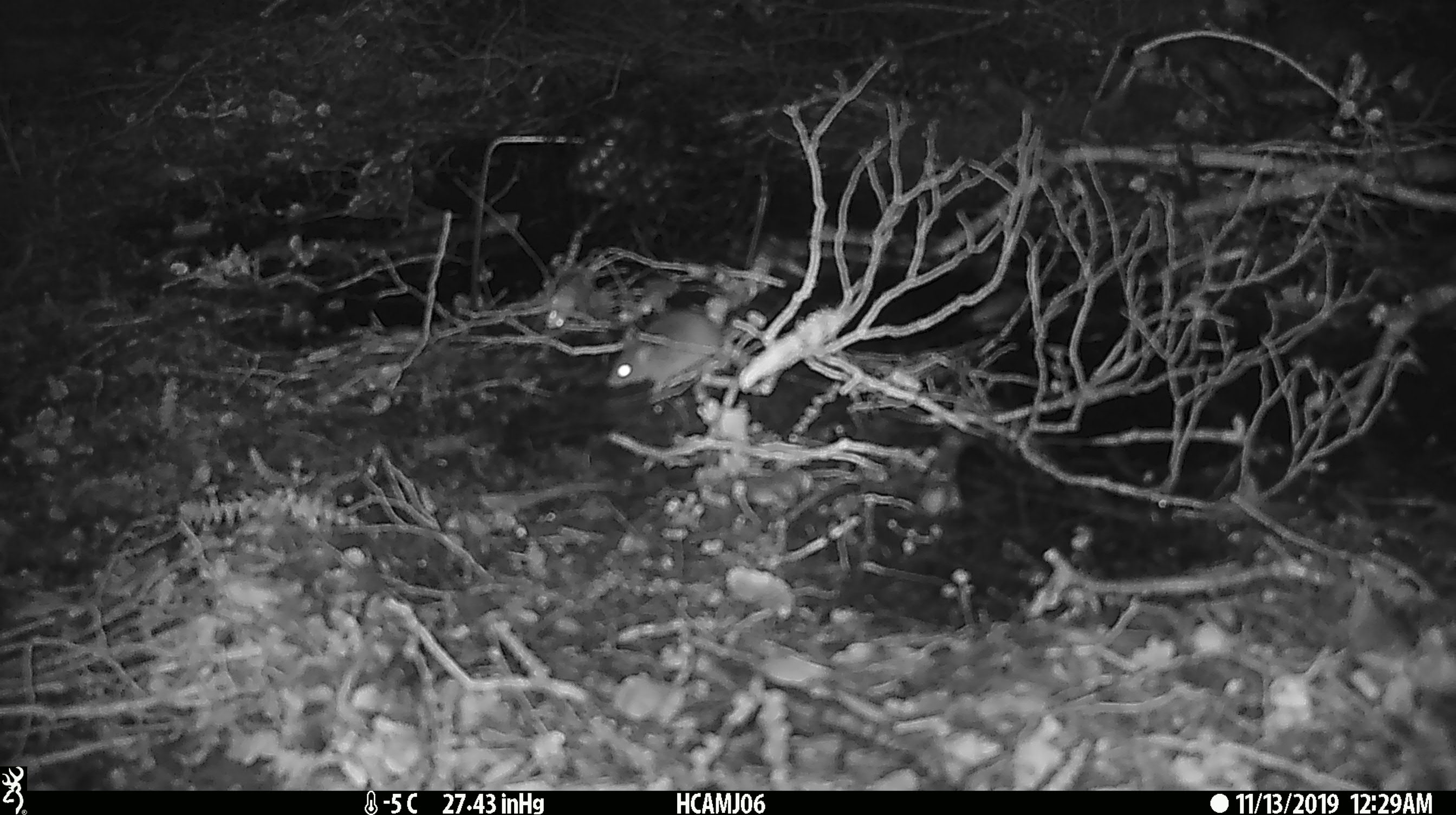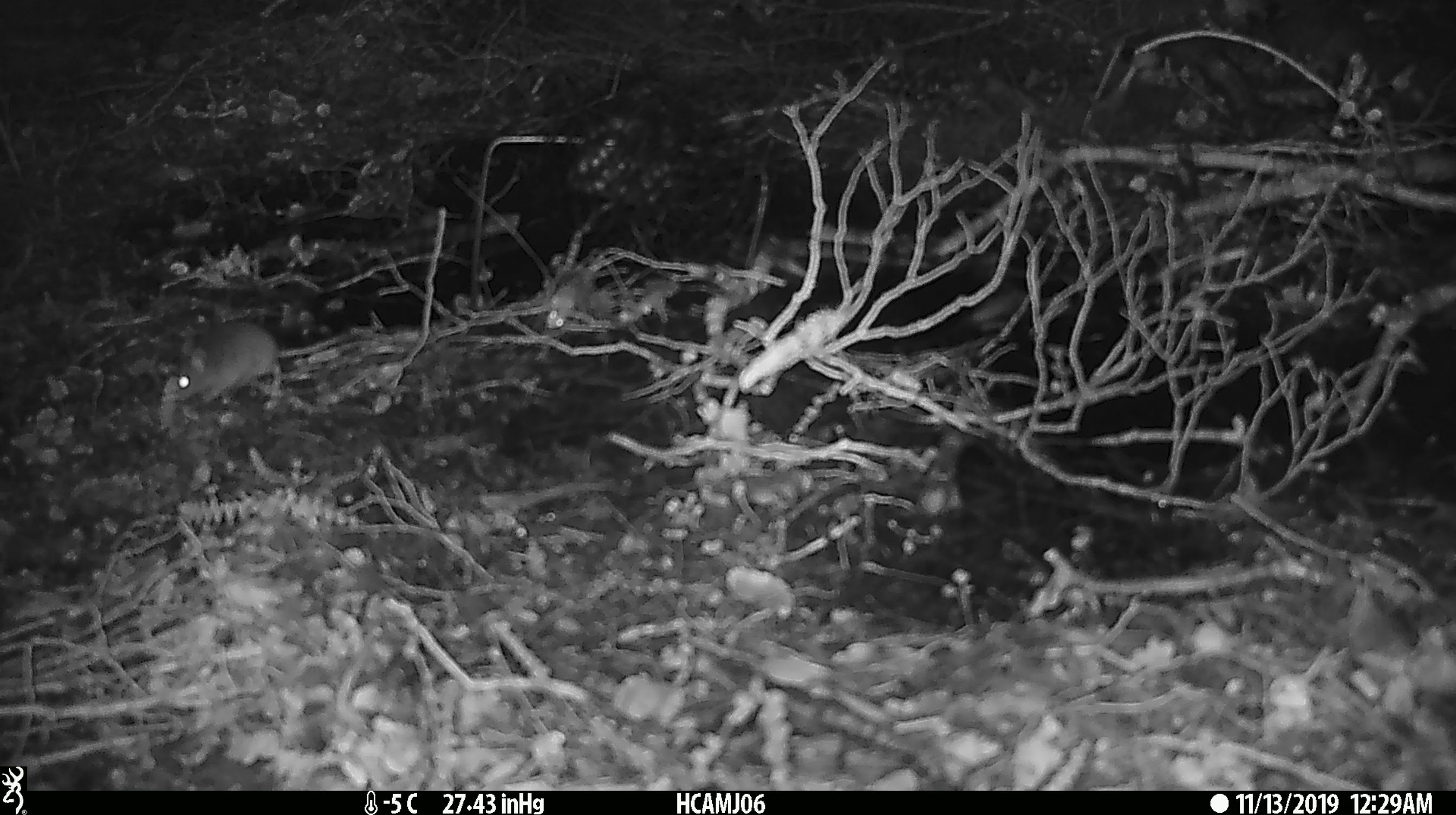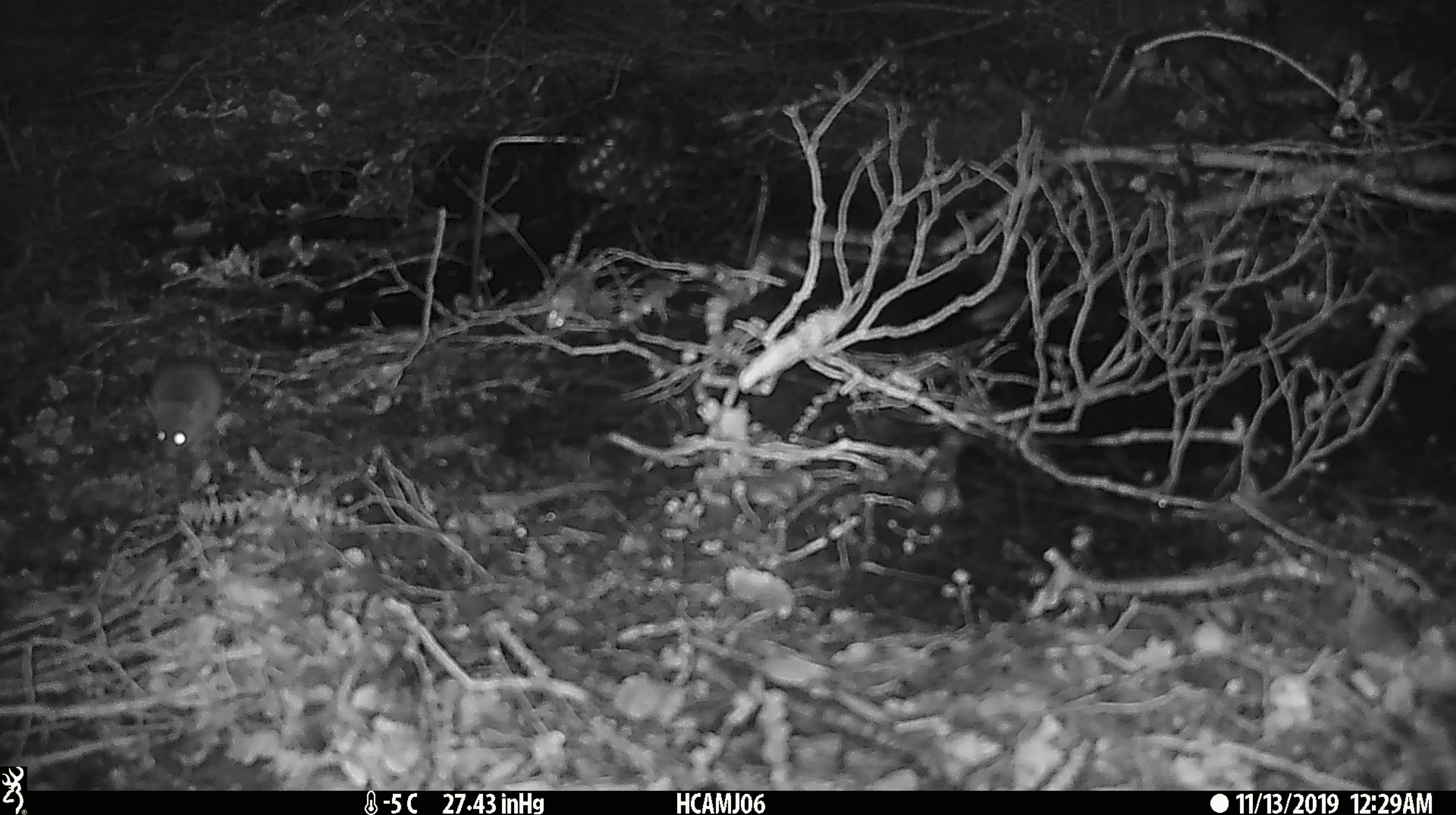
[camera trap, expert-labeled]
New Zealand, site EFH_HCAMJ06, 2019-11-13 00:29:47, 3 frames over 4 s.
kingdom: Animalia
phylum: Chordata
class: Mammalia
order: Rodentia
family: Muridae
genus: Mus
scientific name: Mus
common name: mouse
Mouse (Mus).